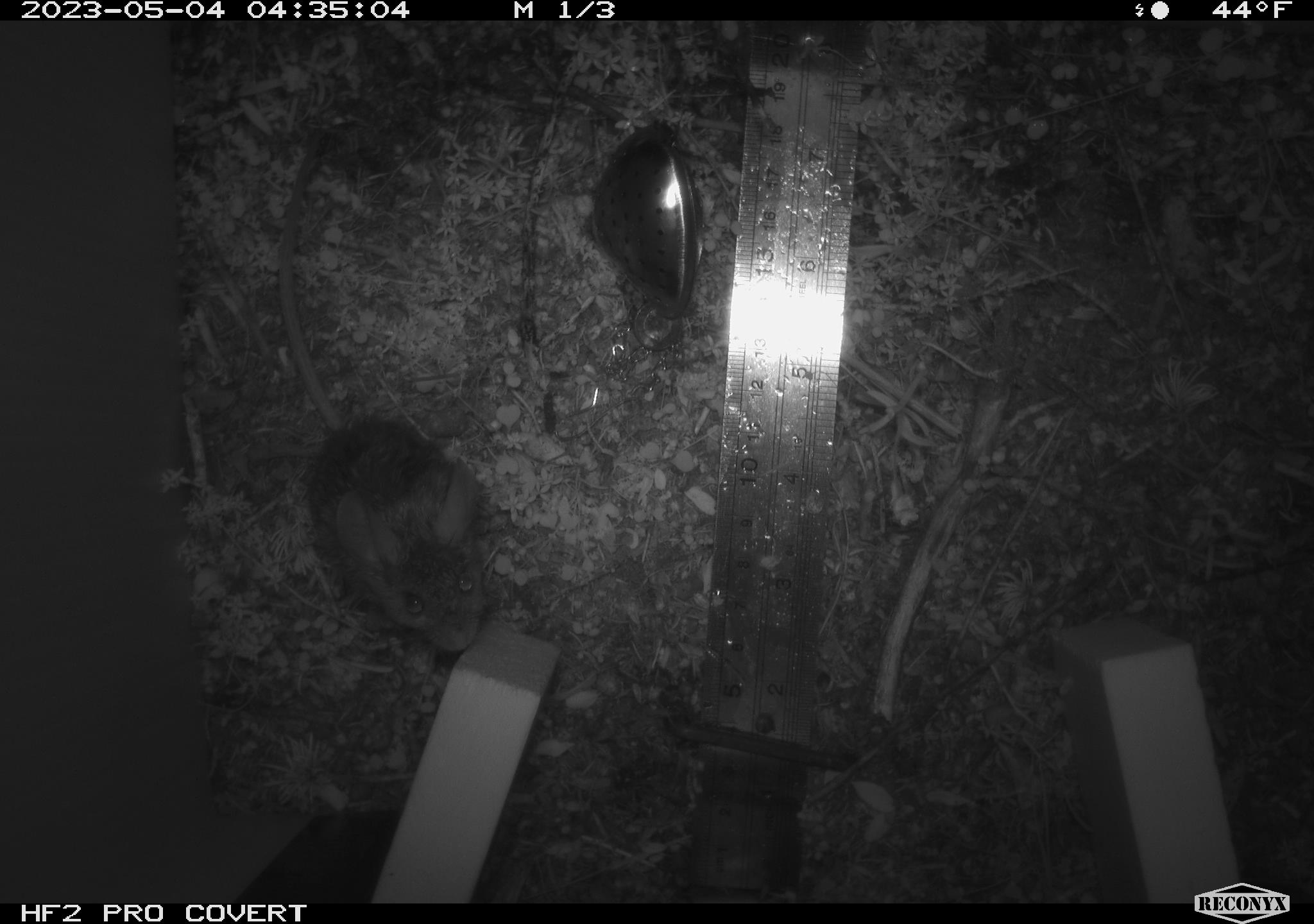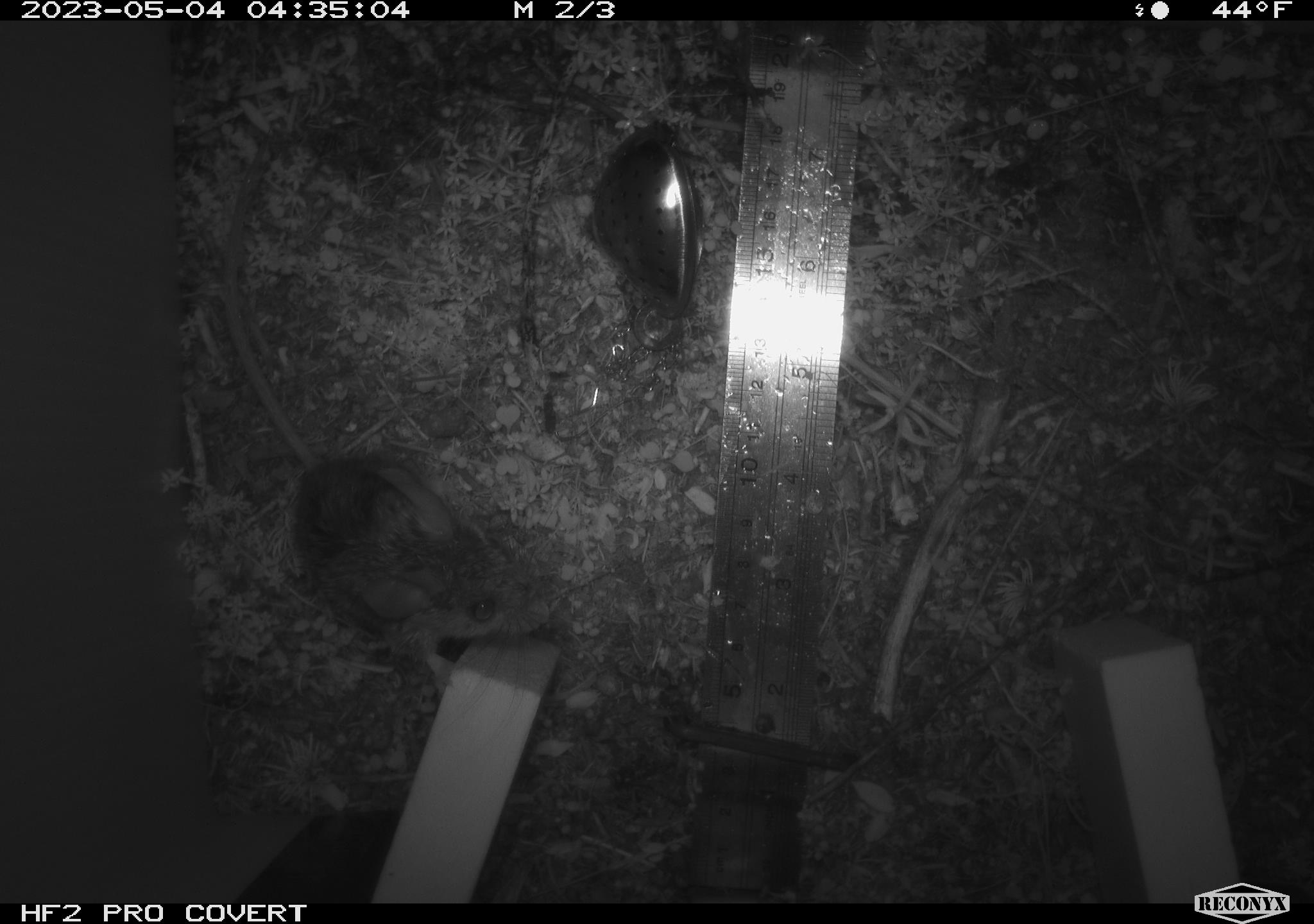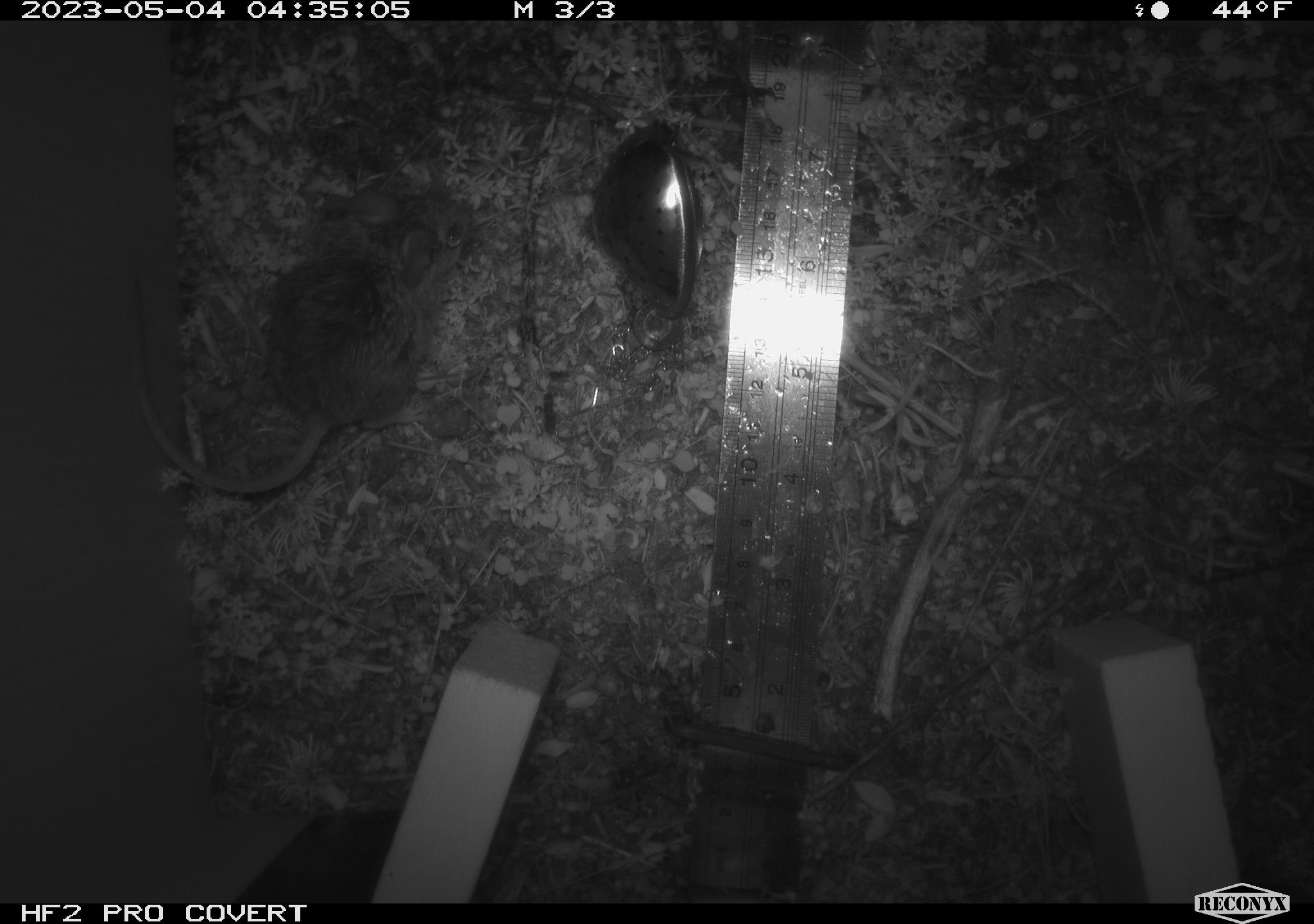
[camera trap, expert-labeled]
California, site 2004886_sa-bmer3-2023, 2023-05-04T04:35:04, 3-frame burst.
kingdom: Animalia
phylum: Chordata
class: Mammalia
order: Rodentia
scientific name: Rodentia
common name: mouse species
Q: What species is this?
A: Mouse species (Rodentia).